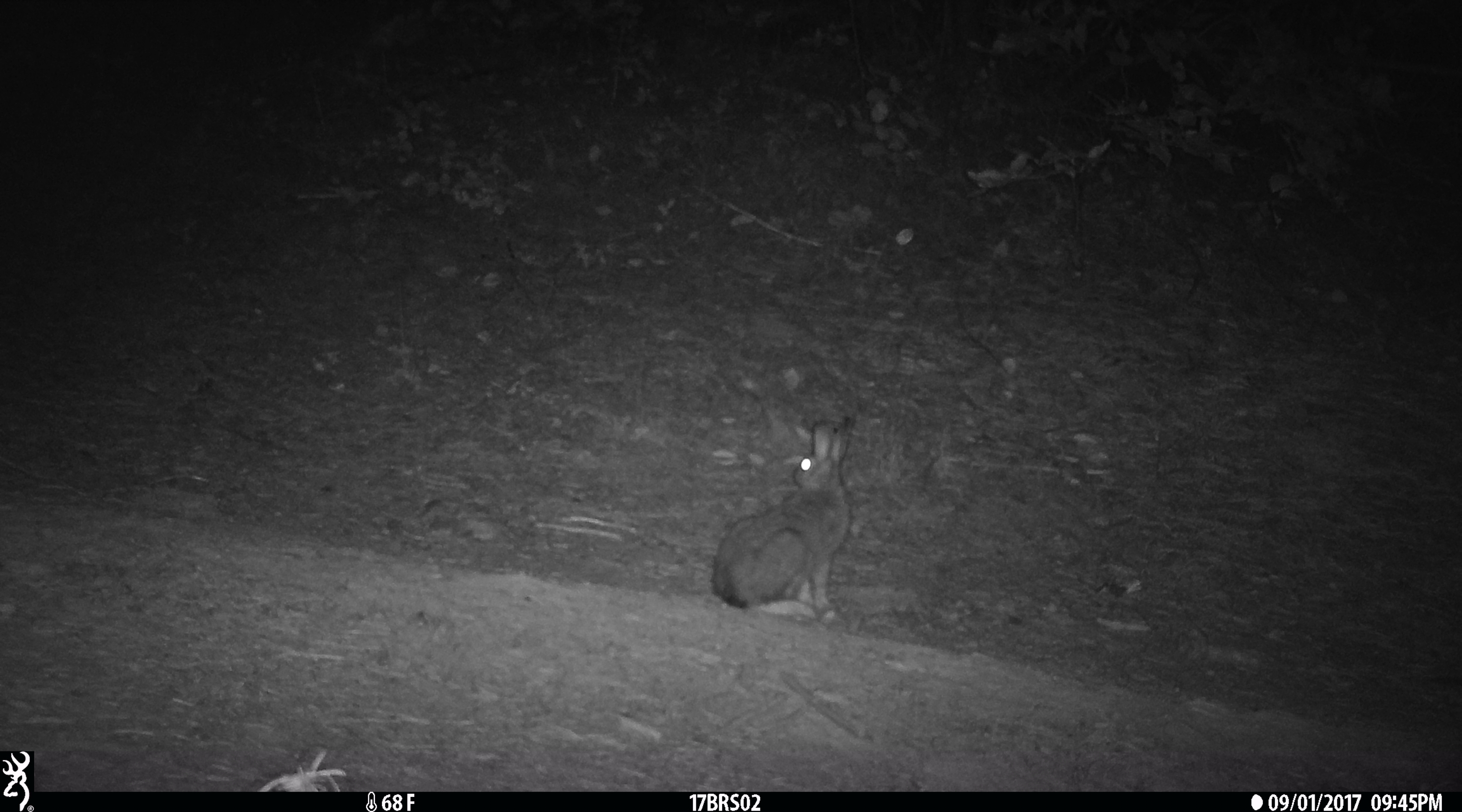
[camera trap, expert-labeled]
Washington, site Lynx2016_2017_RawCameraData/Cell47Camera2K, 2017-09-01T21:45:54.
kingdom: Animalia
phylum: Chordata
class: Mammalia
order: Lagomorpha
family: Leporidae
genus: Lepus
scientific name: Lepus americanus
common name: snowshoe hare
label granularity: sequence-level